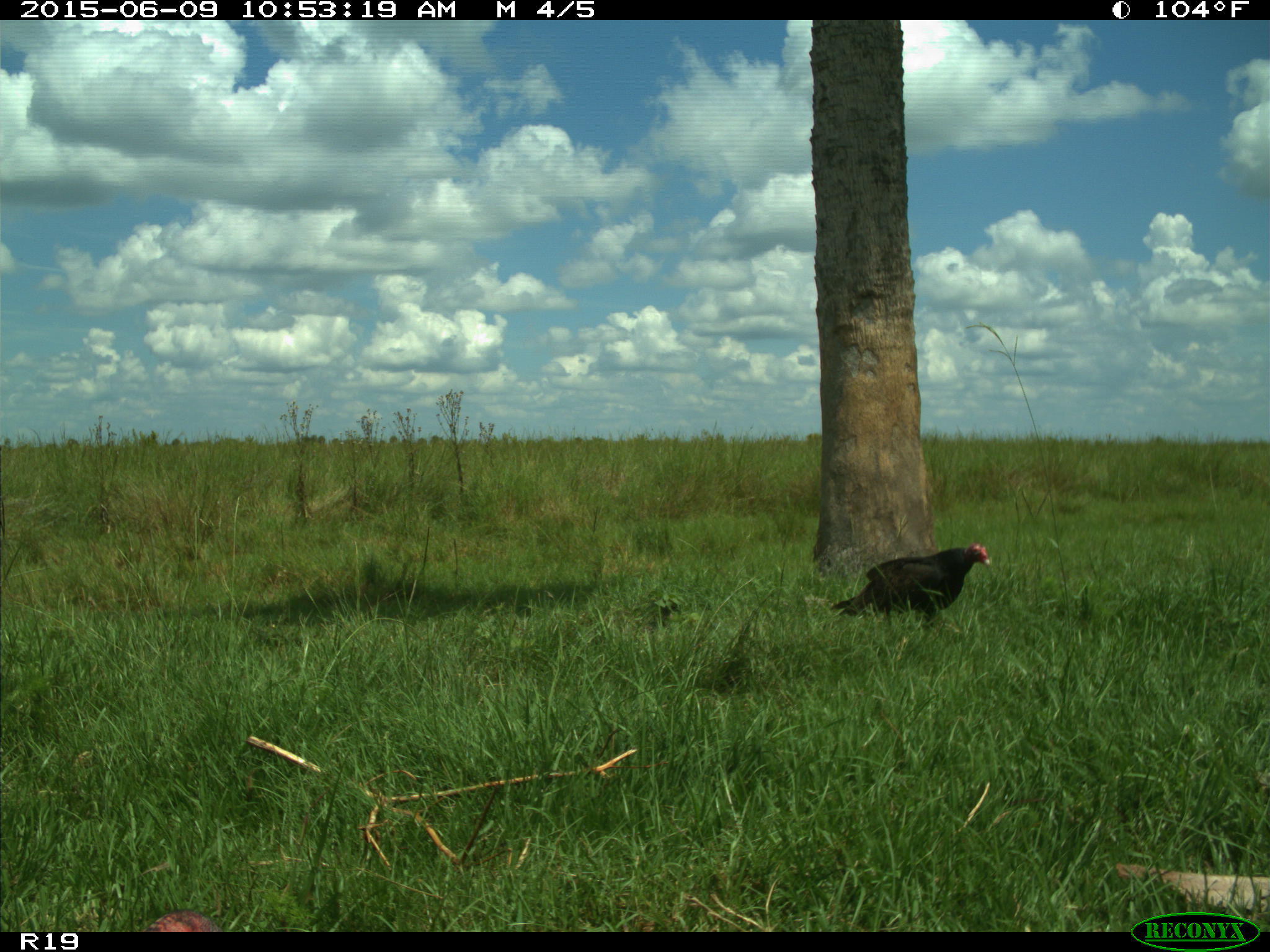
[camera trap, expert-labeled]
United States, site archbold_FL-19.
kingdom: Animalia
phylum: Chordata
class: Aves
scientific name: Aves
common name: birds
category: unidentified bird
Unidentified bird (birds) (Aves).